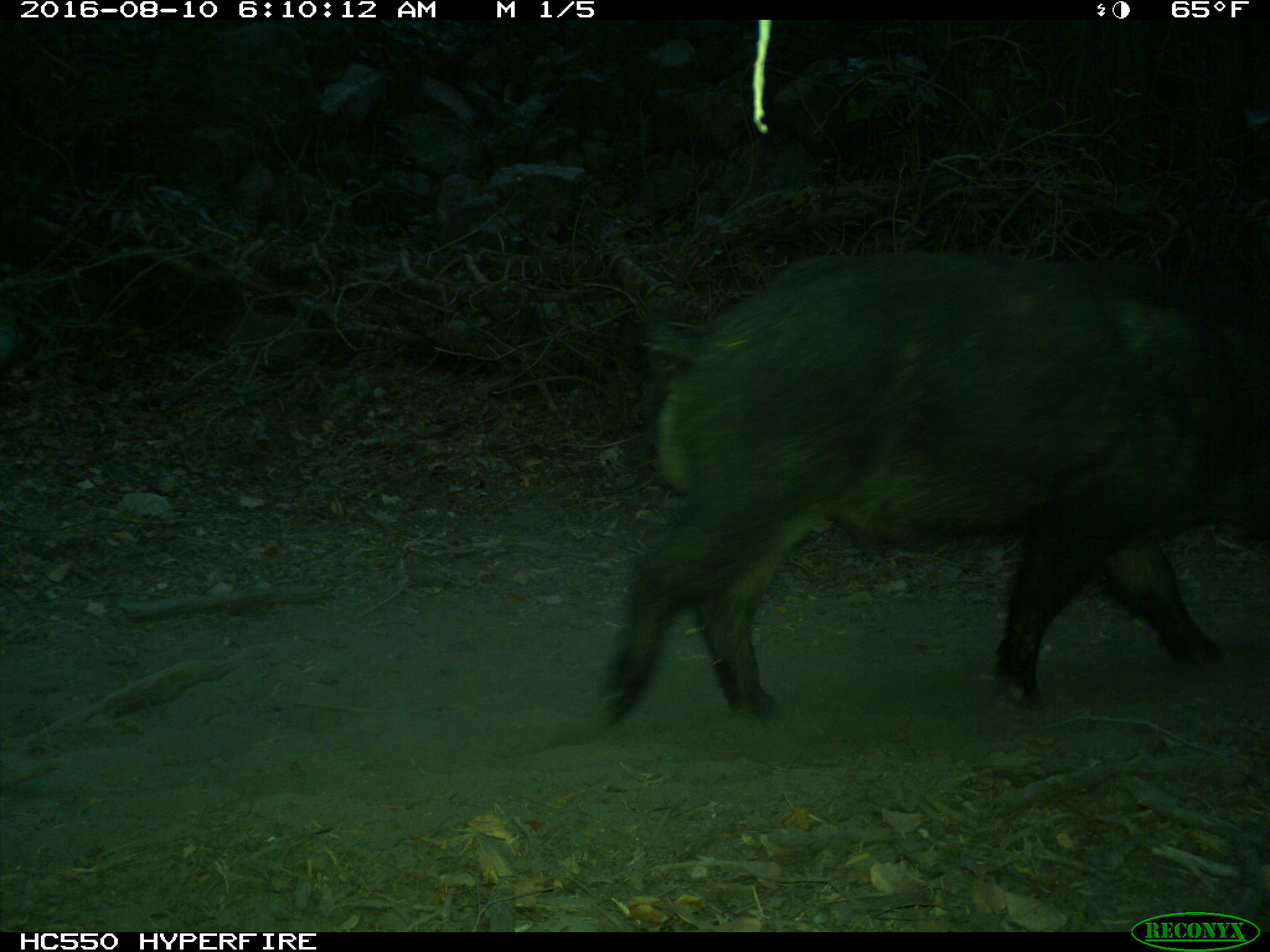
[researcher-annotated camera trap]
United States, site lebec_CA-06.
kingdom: Animalia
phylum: Chordata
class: Mammalia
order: Artiodactyla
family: Suidae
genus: Sus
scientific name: Sus scrofa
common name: wild boar